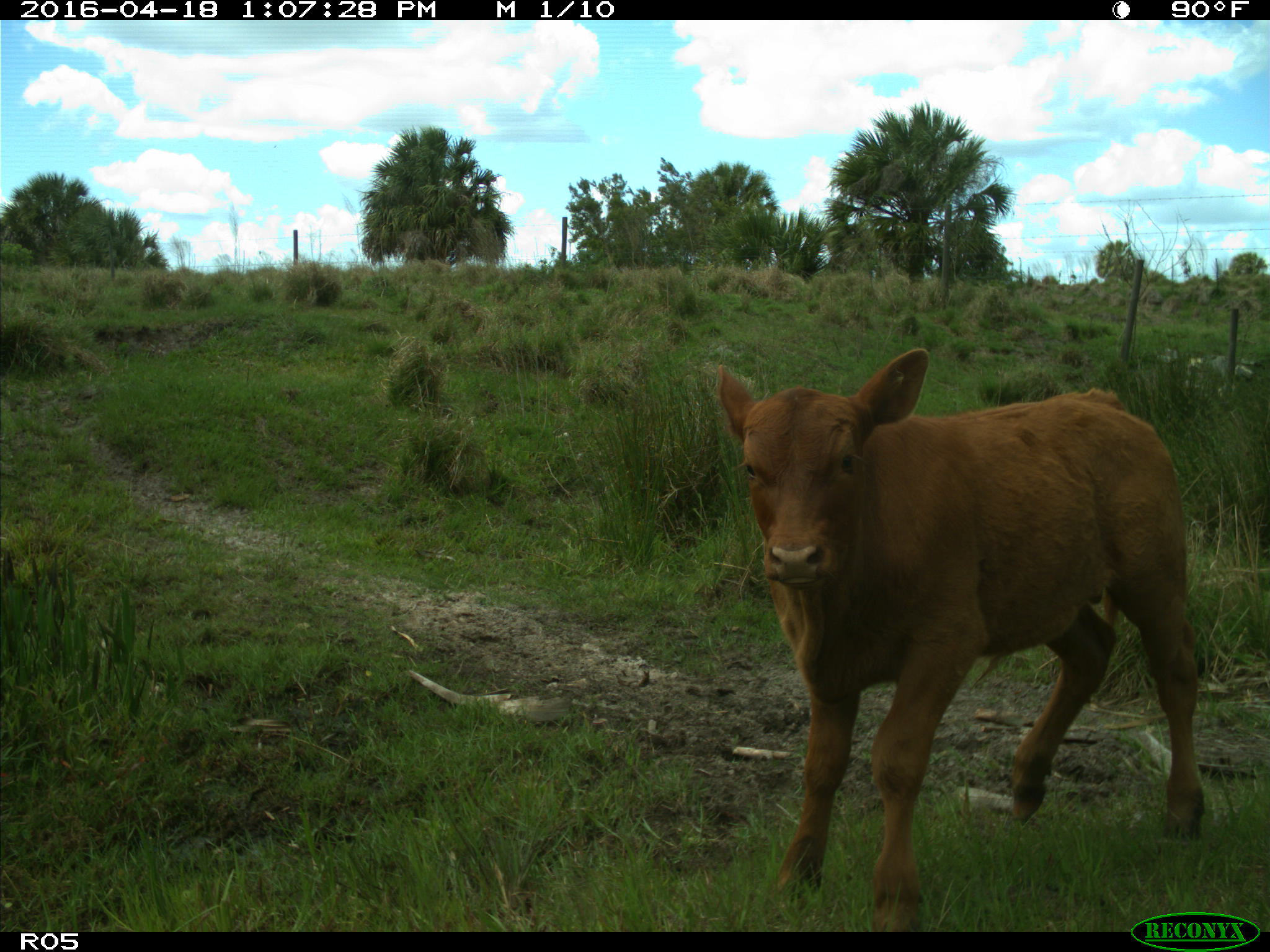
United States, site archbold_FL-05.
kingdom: Animalia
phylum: Chordata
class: Mammalia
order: Artiodactyla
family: Bovidae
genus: Bos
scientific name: Bos taurus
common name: domestic cow